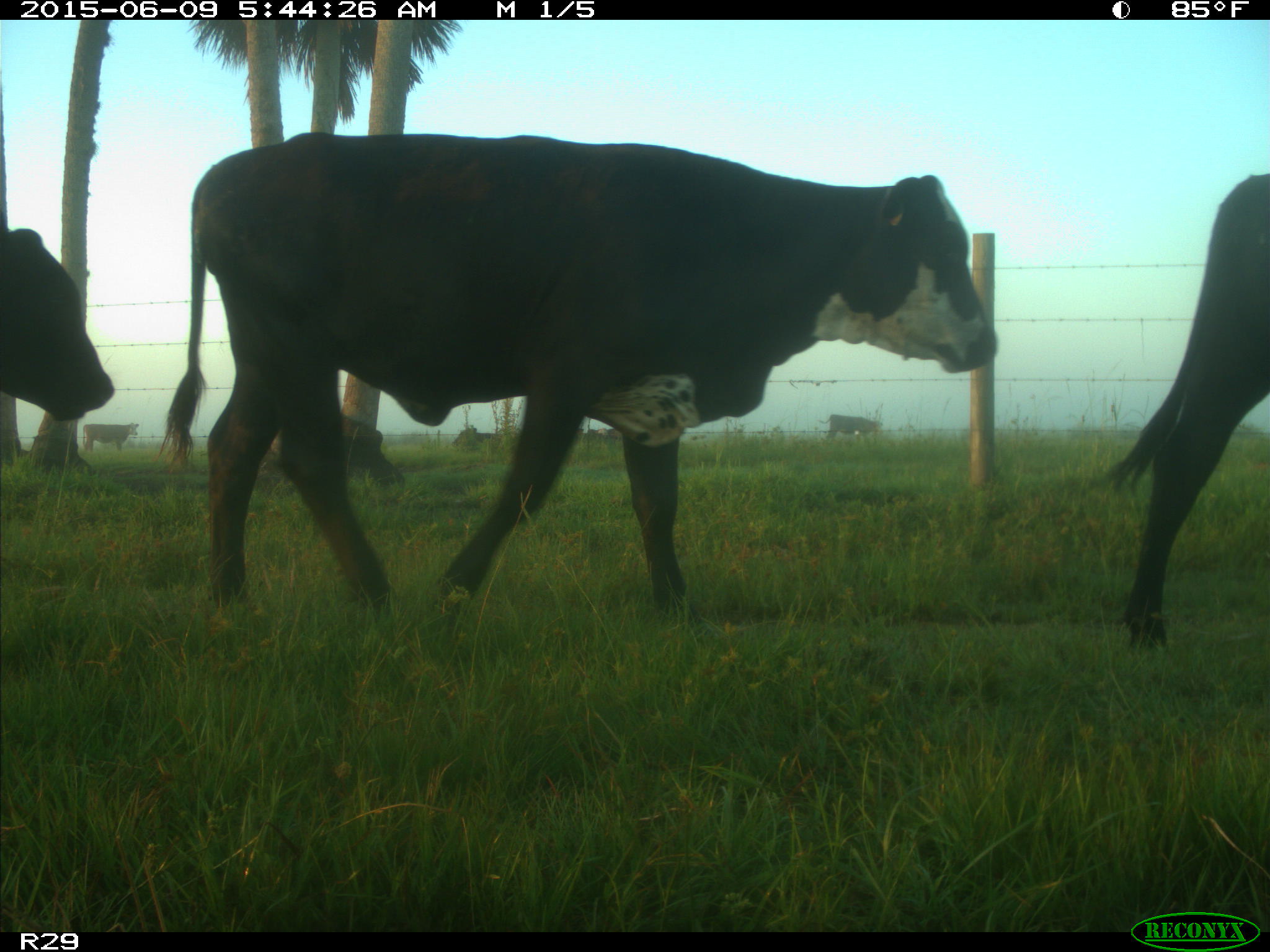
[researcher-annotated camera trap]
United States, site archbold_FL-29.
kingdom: Animalia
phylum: Chordata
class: Mammalia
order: Artiodactyla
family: Bovidae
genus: Bos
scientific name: Bos taurus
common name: domestic cow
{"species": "Bos taurus (domestic cow)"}